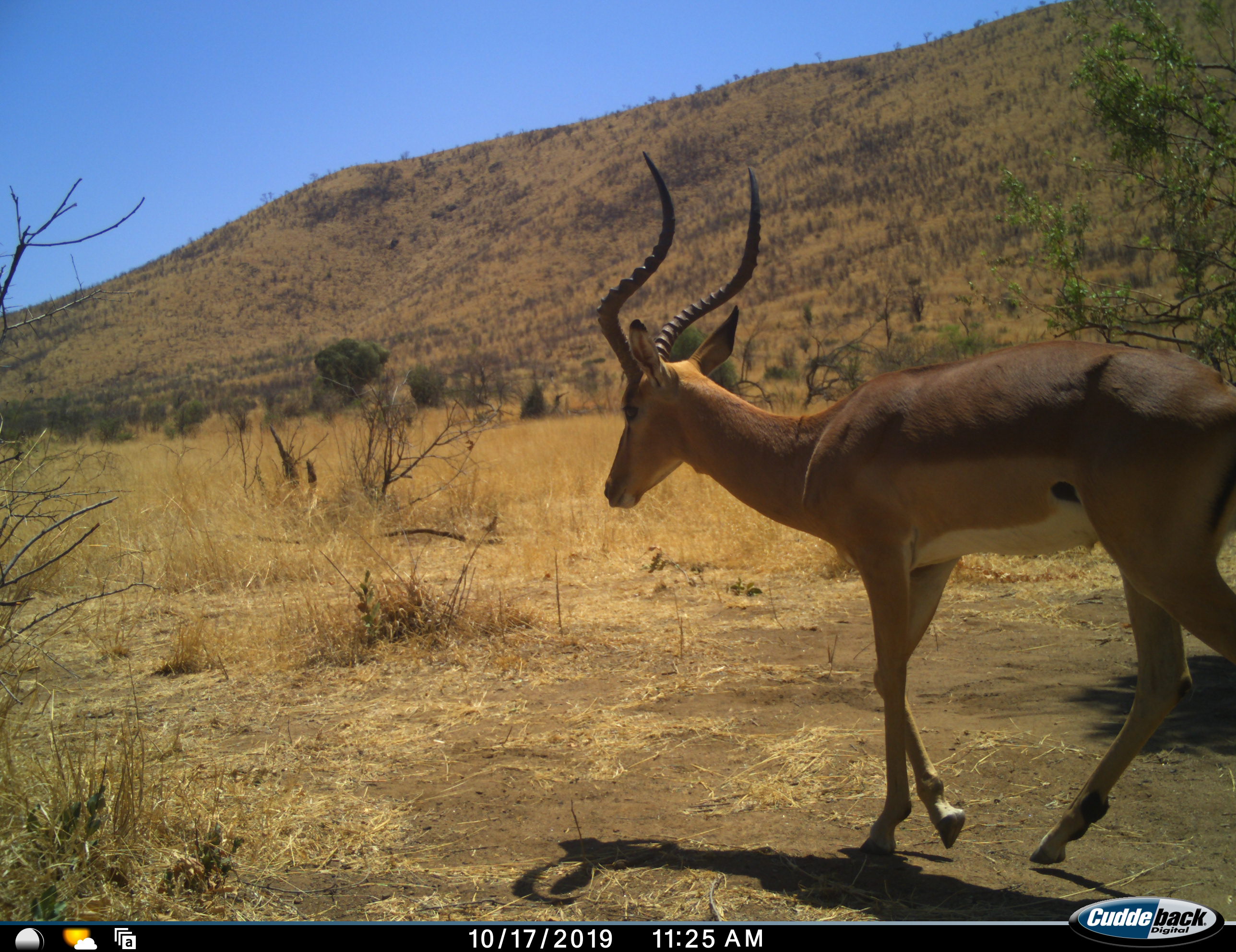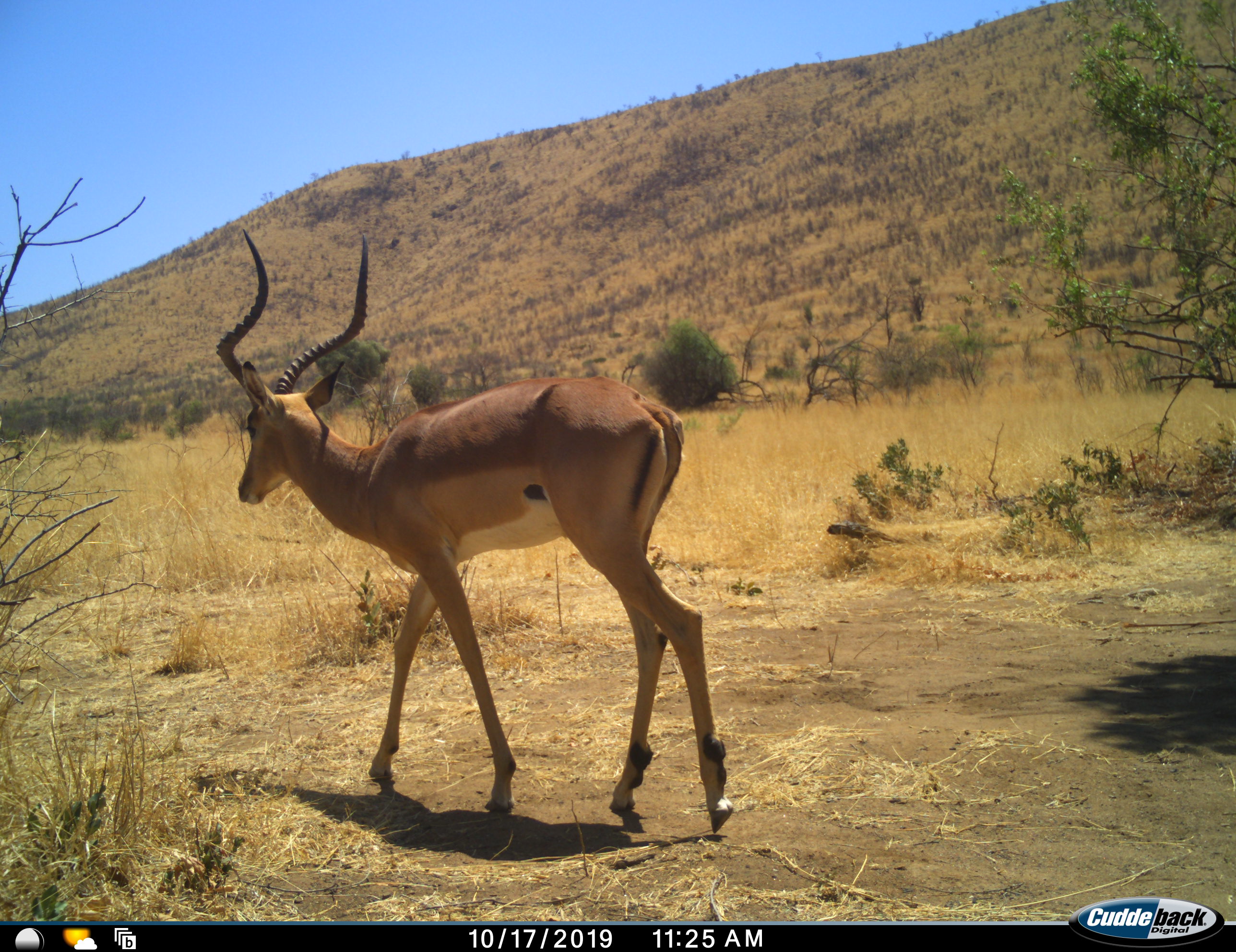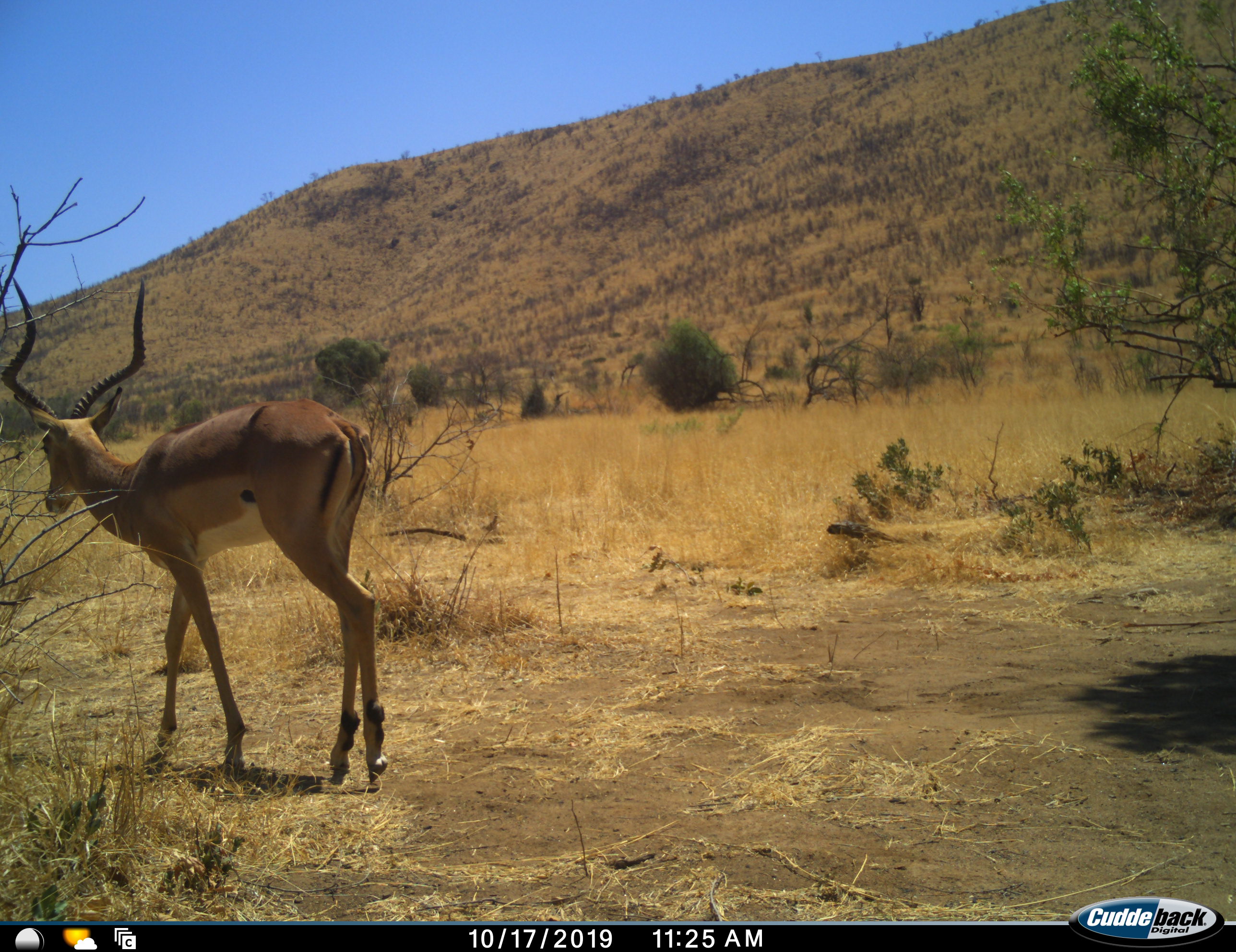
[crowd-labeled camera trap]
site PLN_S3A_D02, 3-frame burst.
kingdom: Animalia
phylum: Chordata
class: Mammalia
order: Artiodactyla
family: Bovidae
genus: Aepyceros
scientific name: Aepyceros melampus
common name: impala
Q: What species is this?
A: Impala (Aepyceros melampus).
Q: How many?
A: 1.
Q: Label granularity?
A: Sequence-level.